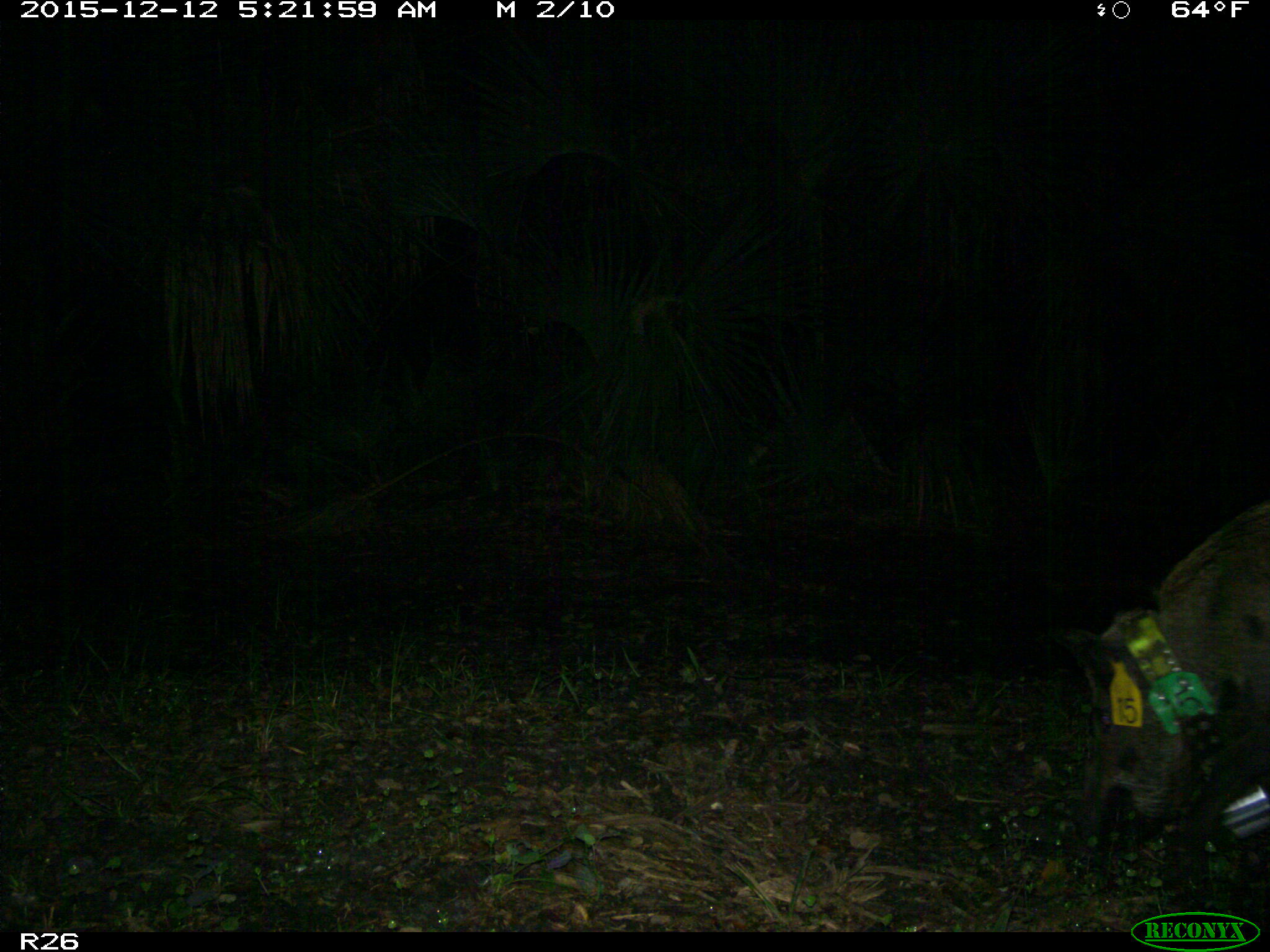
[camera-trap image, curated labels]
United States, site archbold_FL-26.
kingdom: Animalia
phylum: Chordata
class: Mammalia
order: Artiodactyla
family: Suidae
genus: Sus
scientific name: Sus scrofa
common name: wild boar